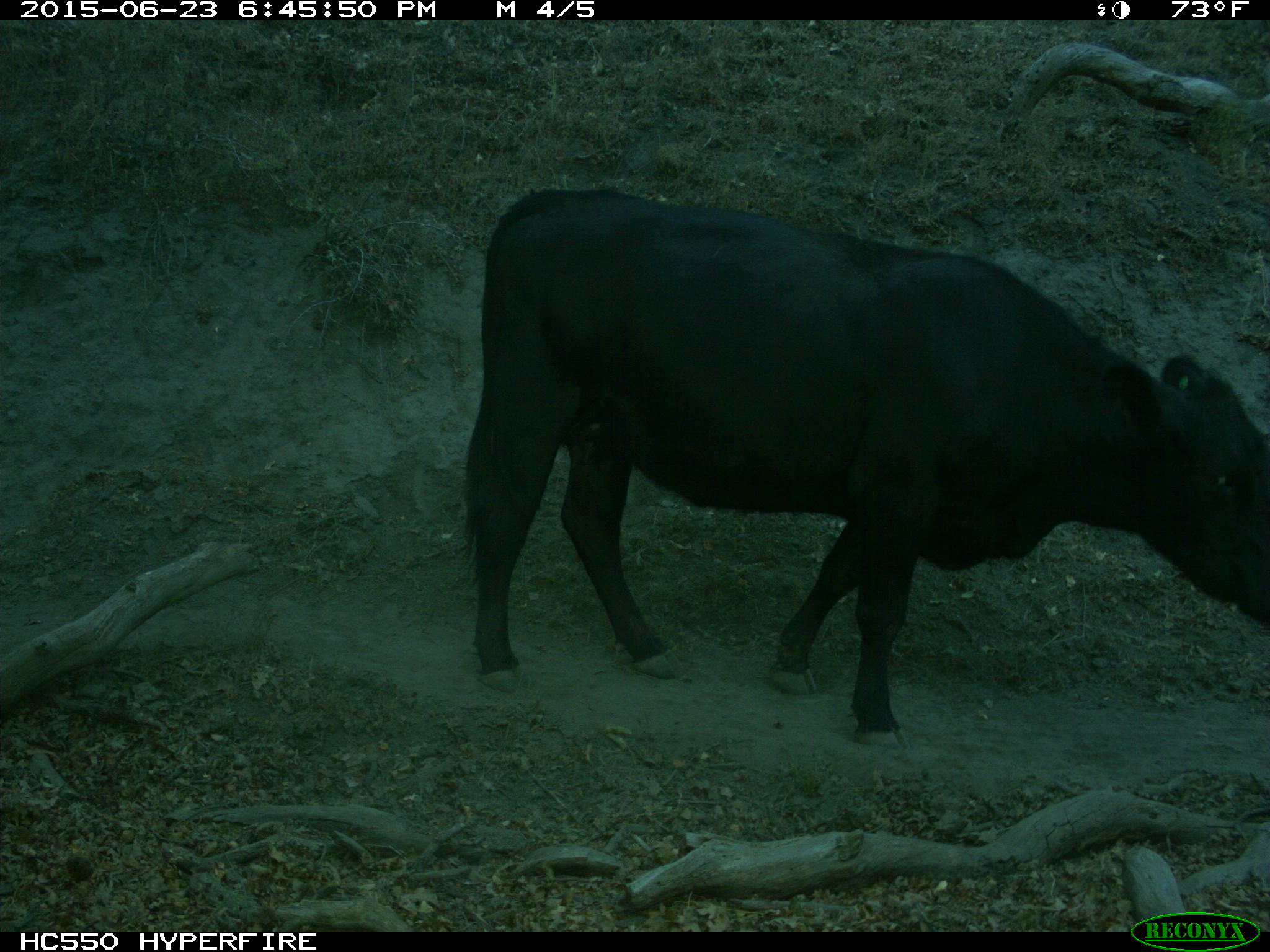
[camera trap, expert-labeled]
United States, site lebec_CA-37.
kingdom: Animalia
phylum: Chordata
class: Mammalia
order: Artiodactyla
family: Bovidae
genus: Bos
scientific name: Bos taurus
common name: domestic cow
Bos taurus (domestic cow).